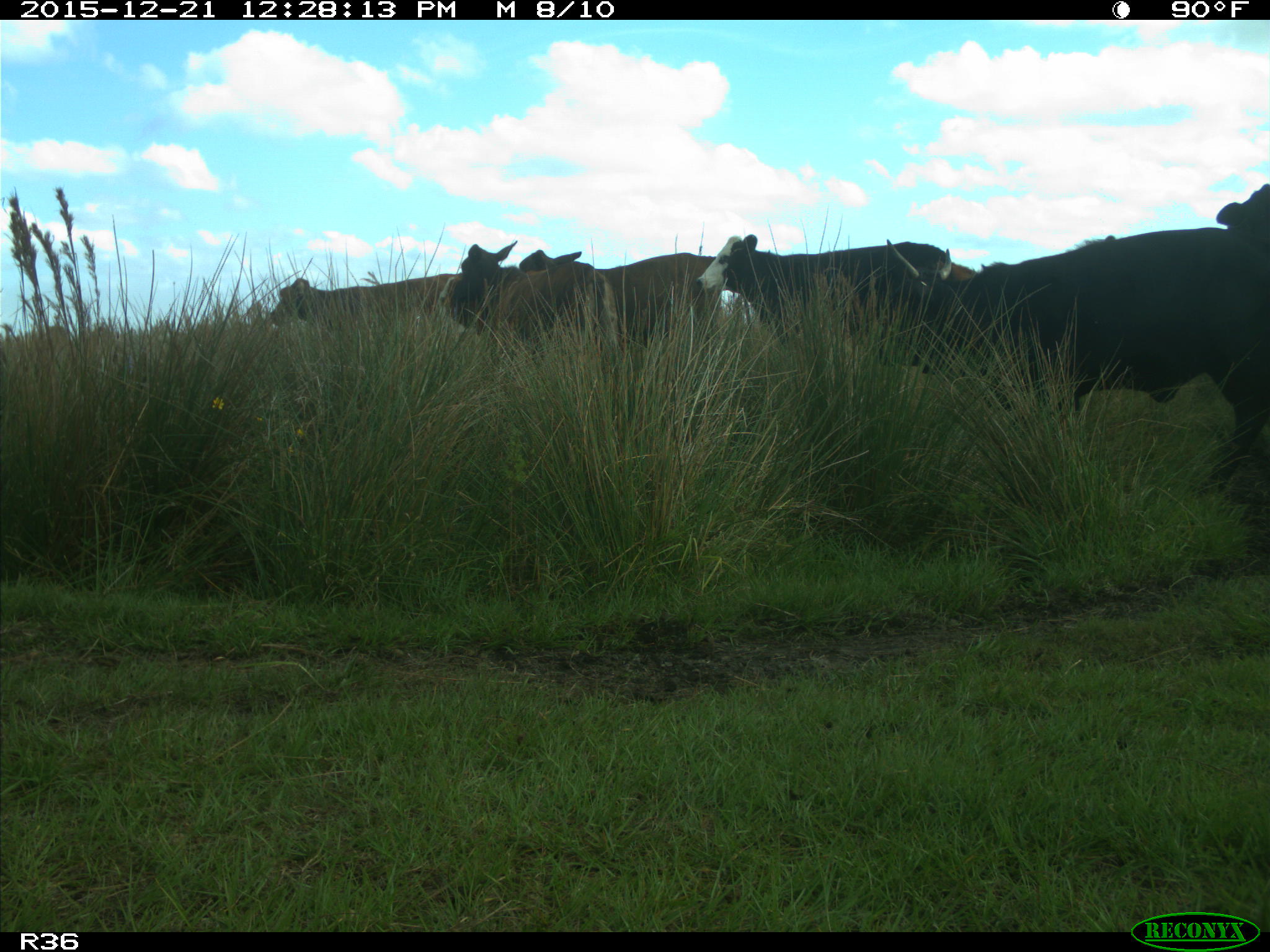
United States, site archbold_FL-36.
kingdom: Animalia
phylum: Chordata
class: Mammalia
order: Artiodactyla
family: Bovidae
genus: Bos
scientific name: Bos taurus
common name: domestic cow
Bos taurus (domestic cow).